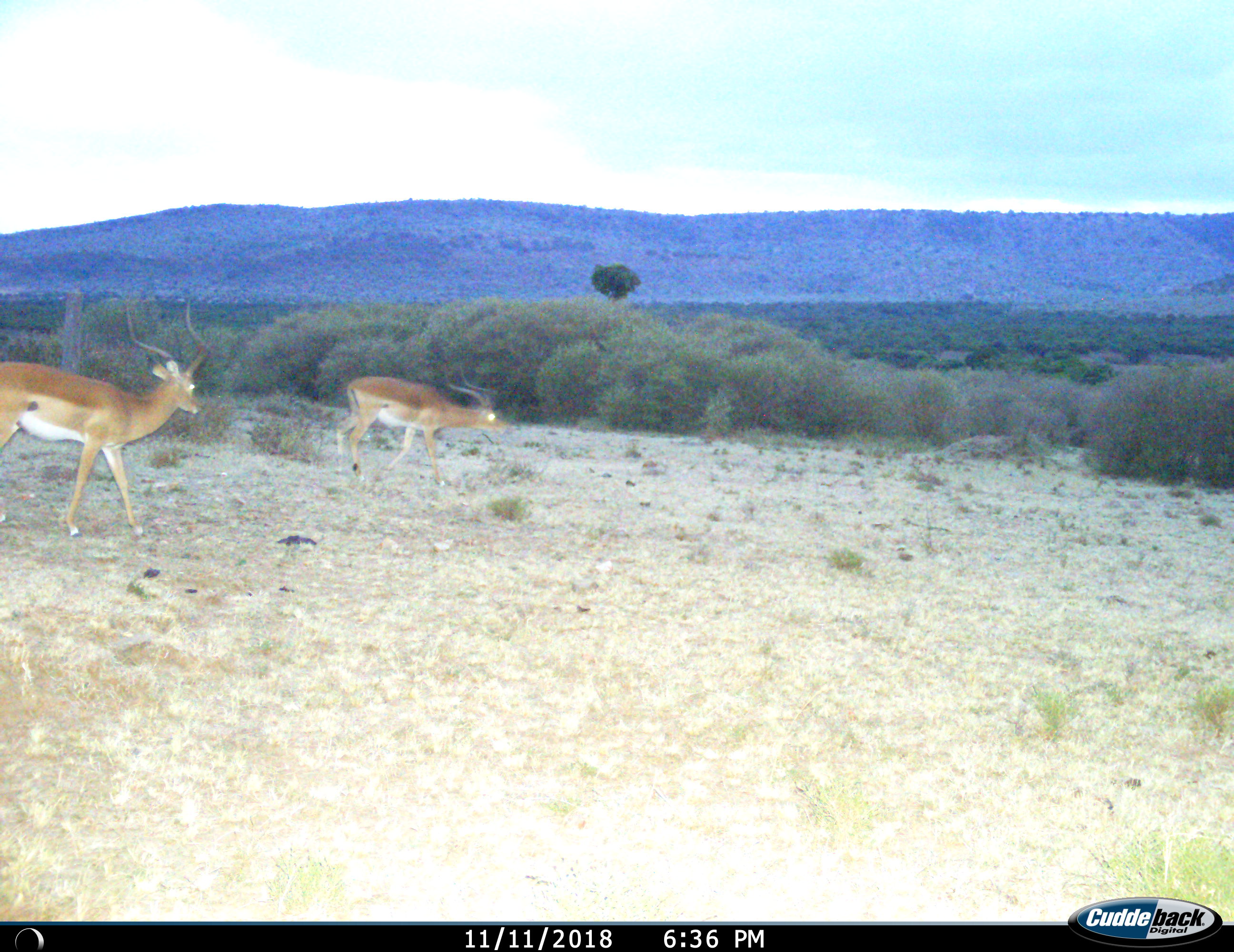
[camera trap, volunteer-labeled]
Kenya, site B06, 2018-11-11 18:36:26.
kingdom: Animalia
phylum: Chordata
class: Mammalia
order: Artiodactyla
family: Bovidae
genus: Aepyceros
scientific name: Aepyceros melampus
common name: impala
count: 2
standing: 10%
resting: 0%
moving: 100%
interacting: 0%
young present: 0%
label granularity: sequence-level